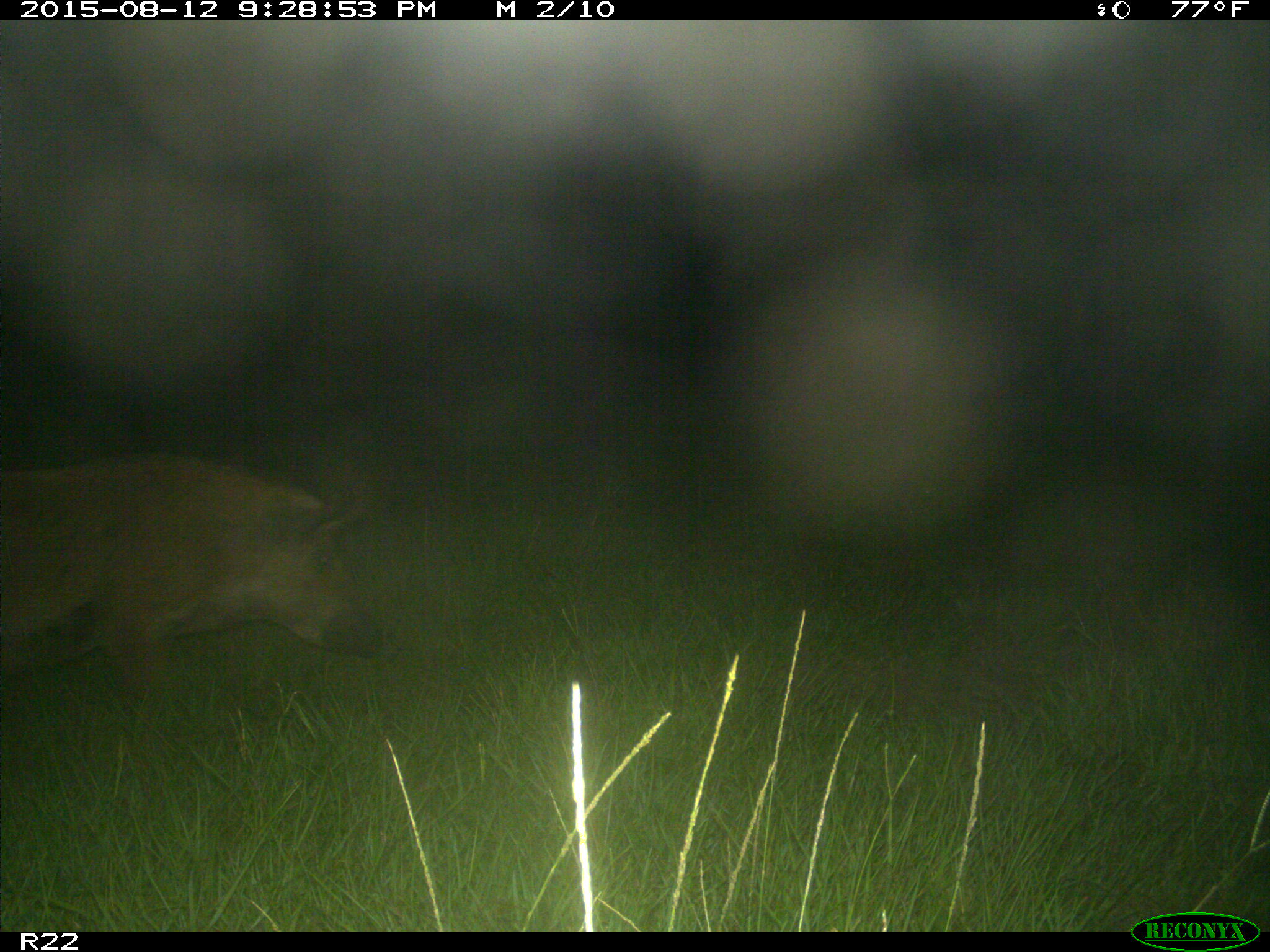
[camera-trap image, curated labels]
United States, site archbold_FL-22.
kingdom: Animalia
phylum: Chordata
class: Mammalia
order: Artiodactyla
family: Suidae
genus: Sus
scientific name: Sus scrofa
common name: wild boar